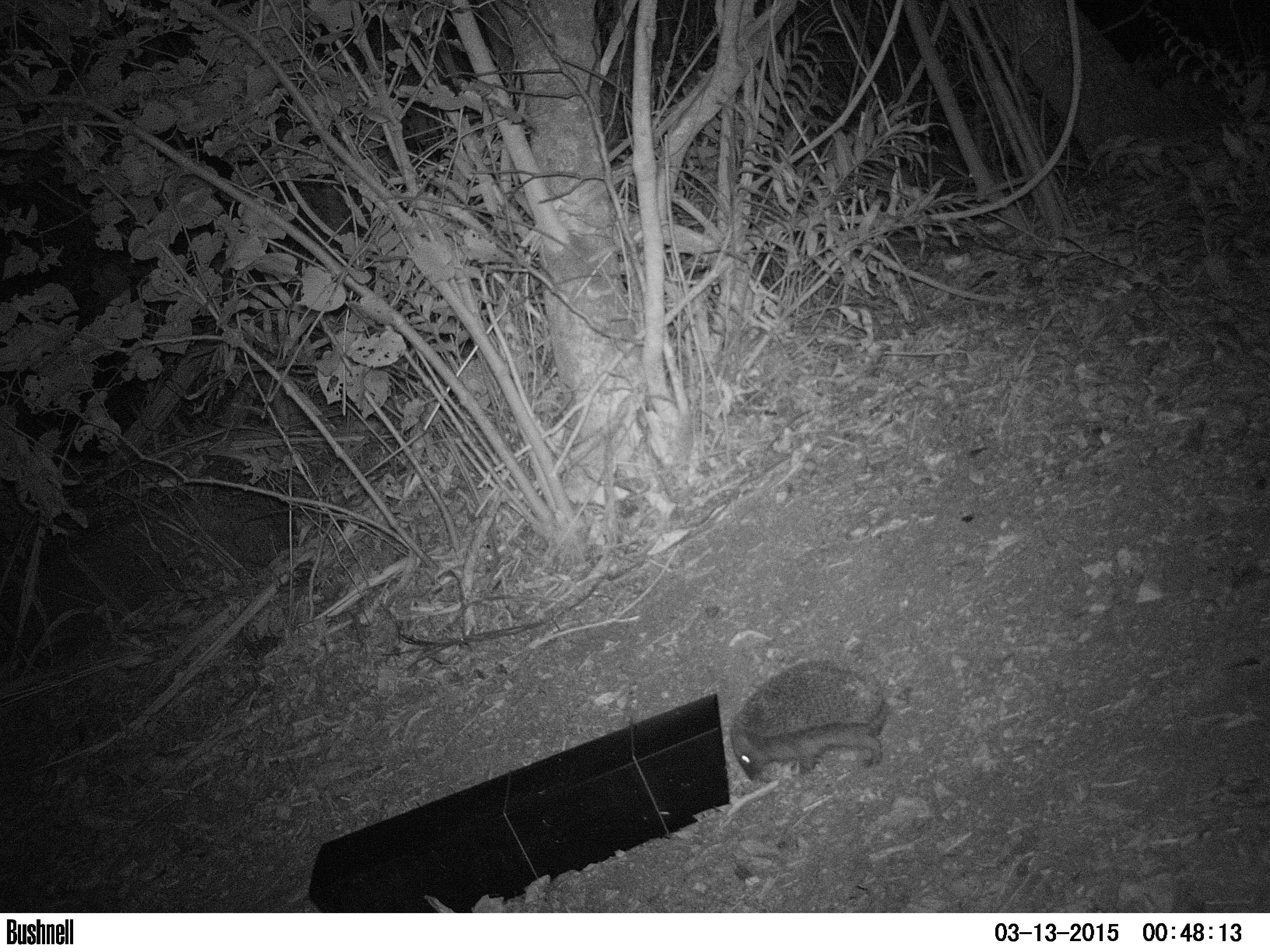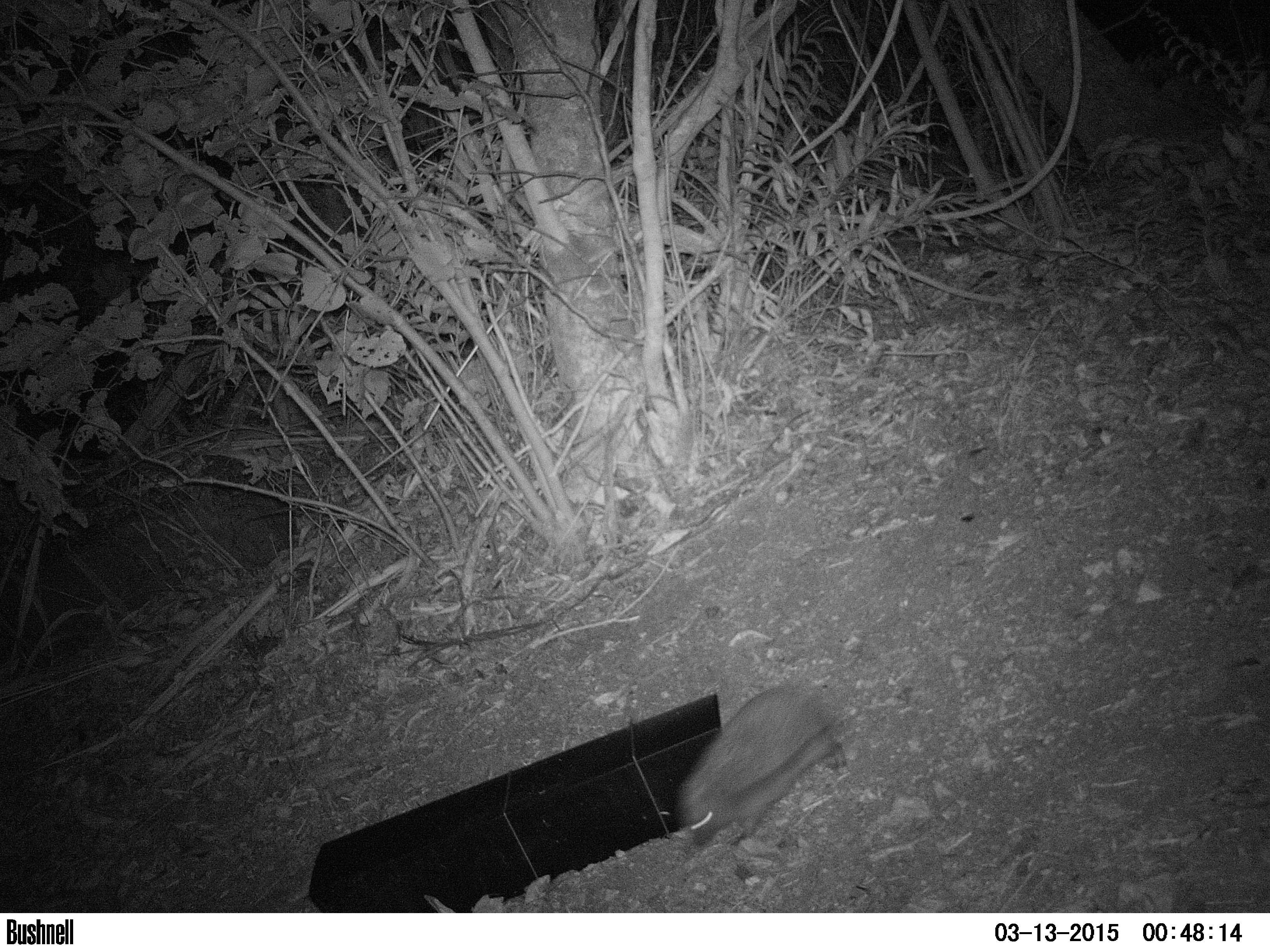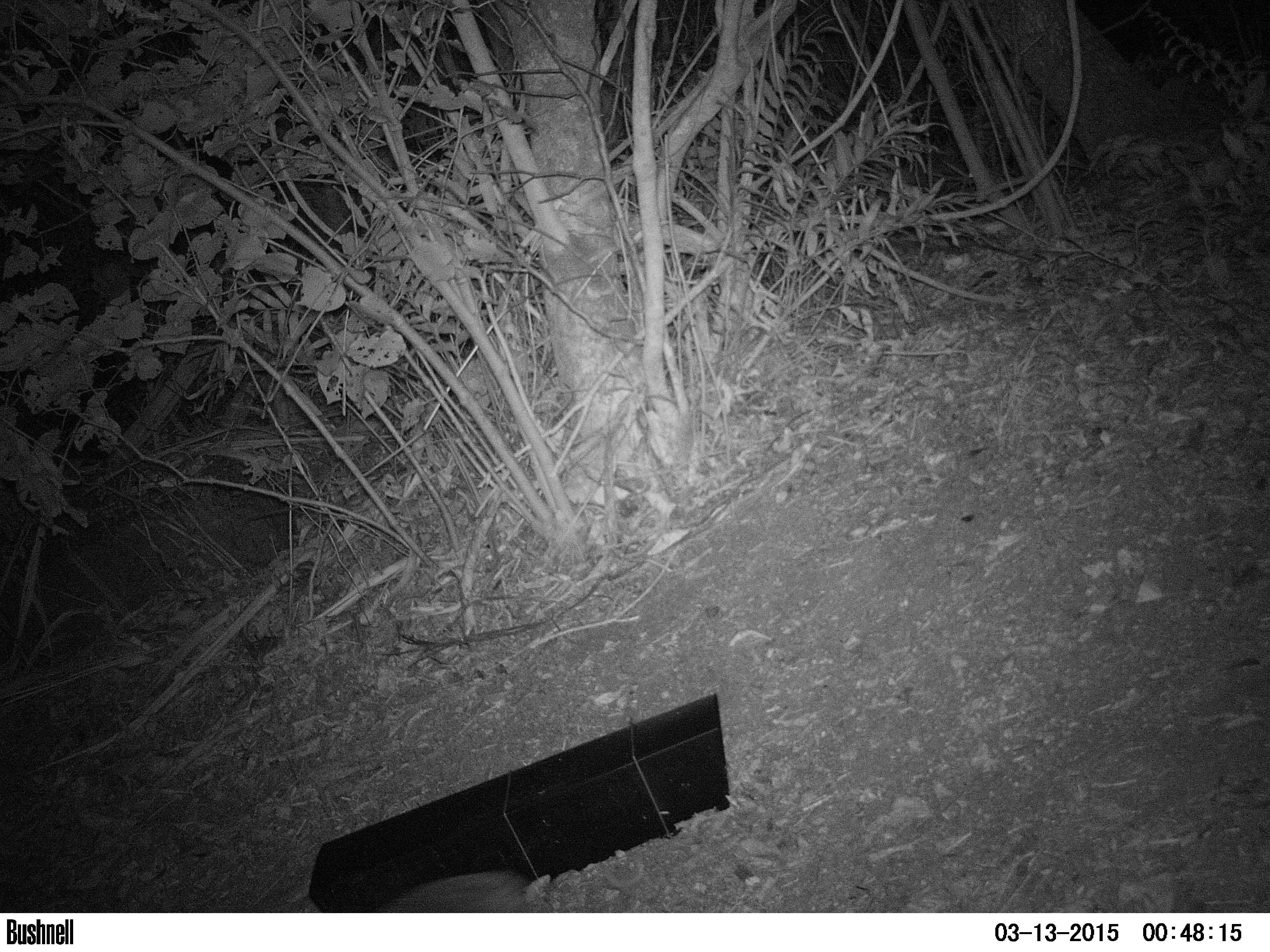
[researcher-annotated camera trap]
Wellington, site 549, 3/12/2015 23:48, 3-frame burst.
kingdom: Animalia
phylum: Chordata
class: Mammalia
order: Eulipotyphla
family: Erinaceidae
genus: Erinaceus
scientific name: Erinaceus europaeus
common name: hedgehog